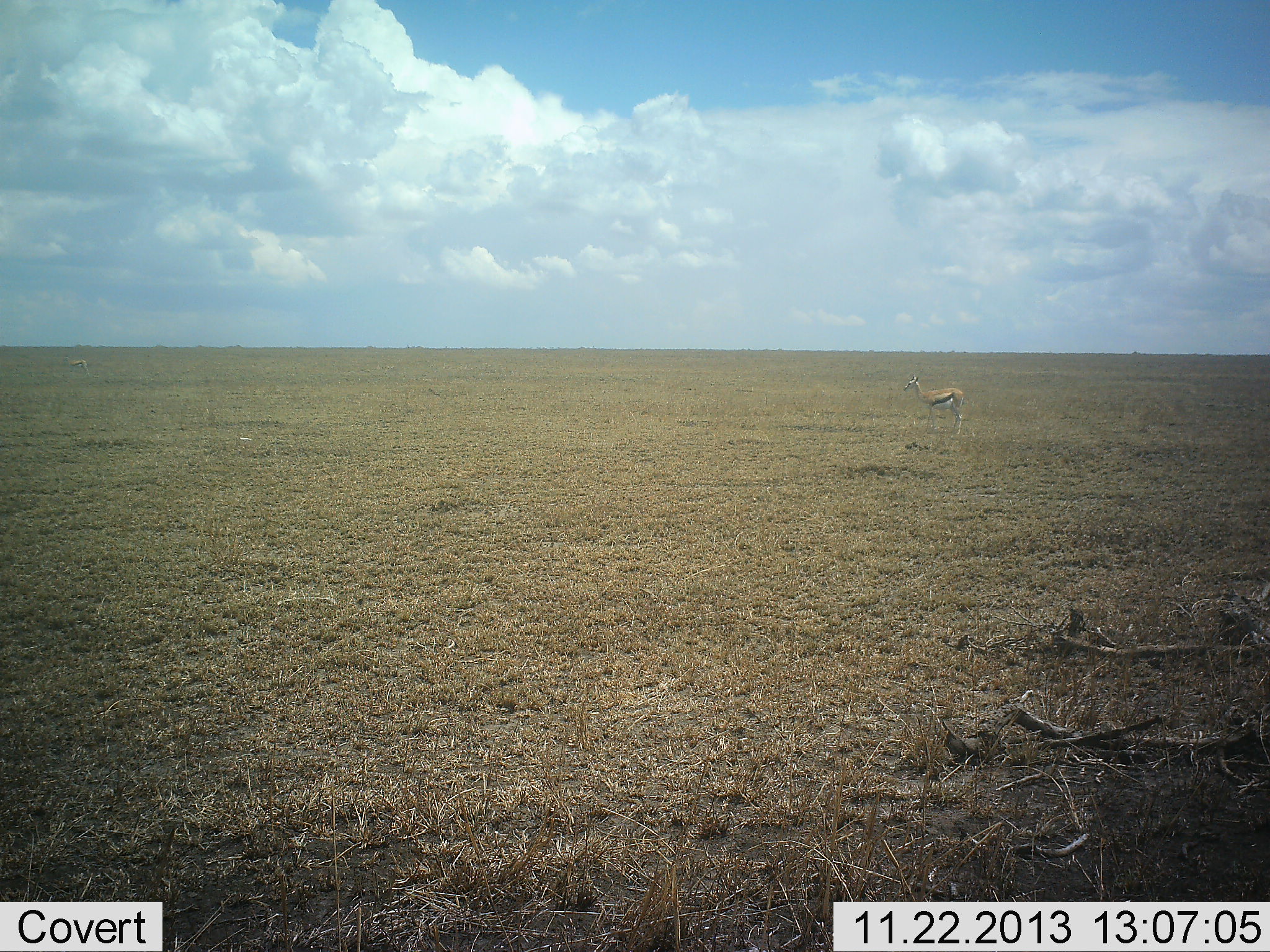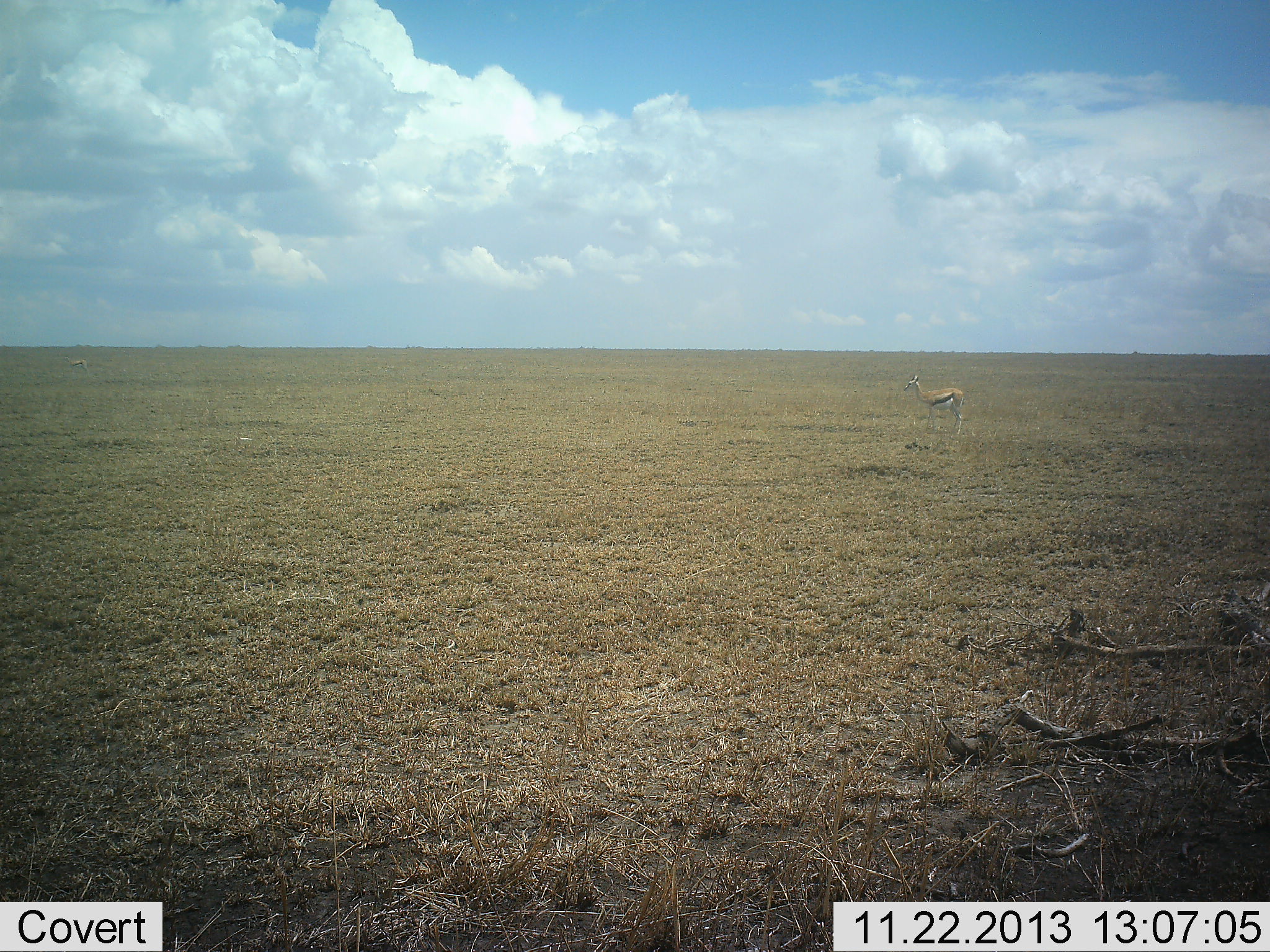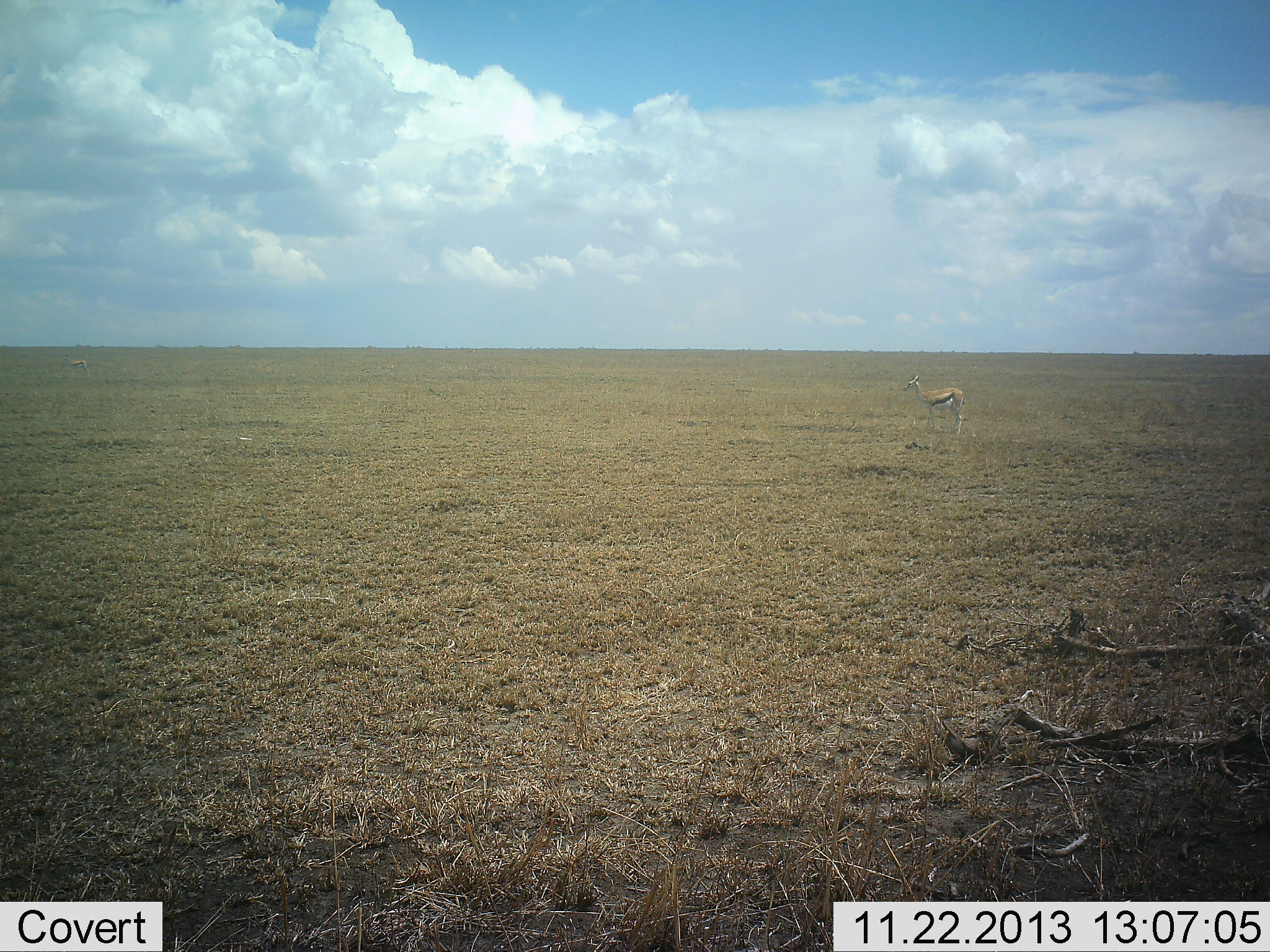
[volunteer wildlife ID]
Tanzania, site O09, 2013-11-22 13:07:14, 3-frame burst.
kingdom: Animalia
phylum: Chordata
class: Mammalia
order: Artiodactyla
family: Bovidae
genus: Eudorcas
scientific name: Eudorcas thomsonii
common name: thomson's gazelle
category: gazellethomsons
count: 1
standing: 100%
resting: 0%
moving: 0%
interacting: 0%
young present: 0%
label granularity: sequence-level